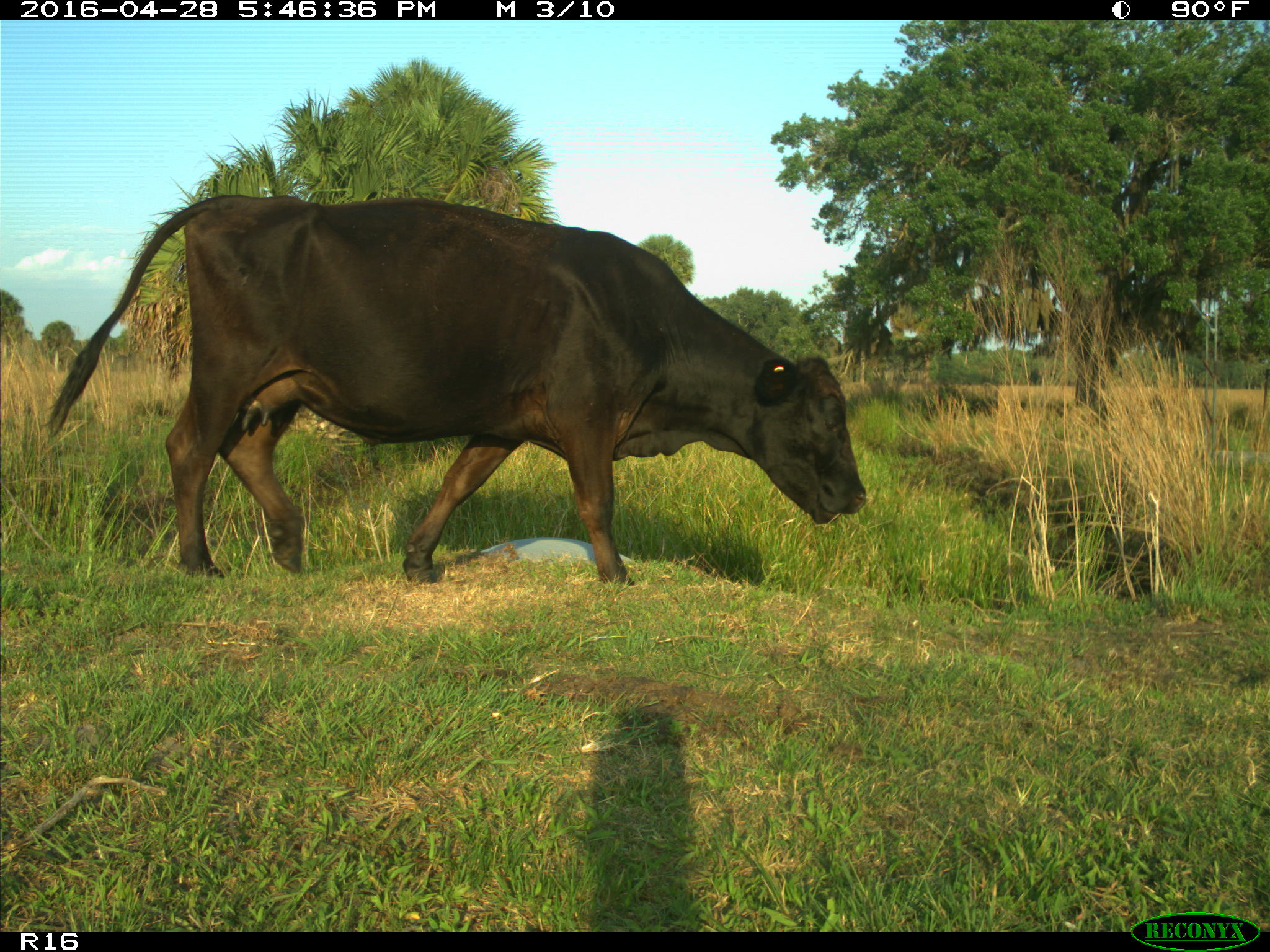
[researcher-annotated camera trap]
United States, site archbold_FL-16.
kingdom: Animalia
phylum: Chordata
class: Mammalia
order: Artiodactyla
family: Bovidae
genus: Bos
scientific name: Bos taurus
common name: domestic cow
Bos taurus (domestic cow).